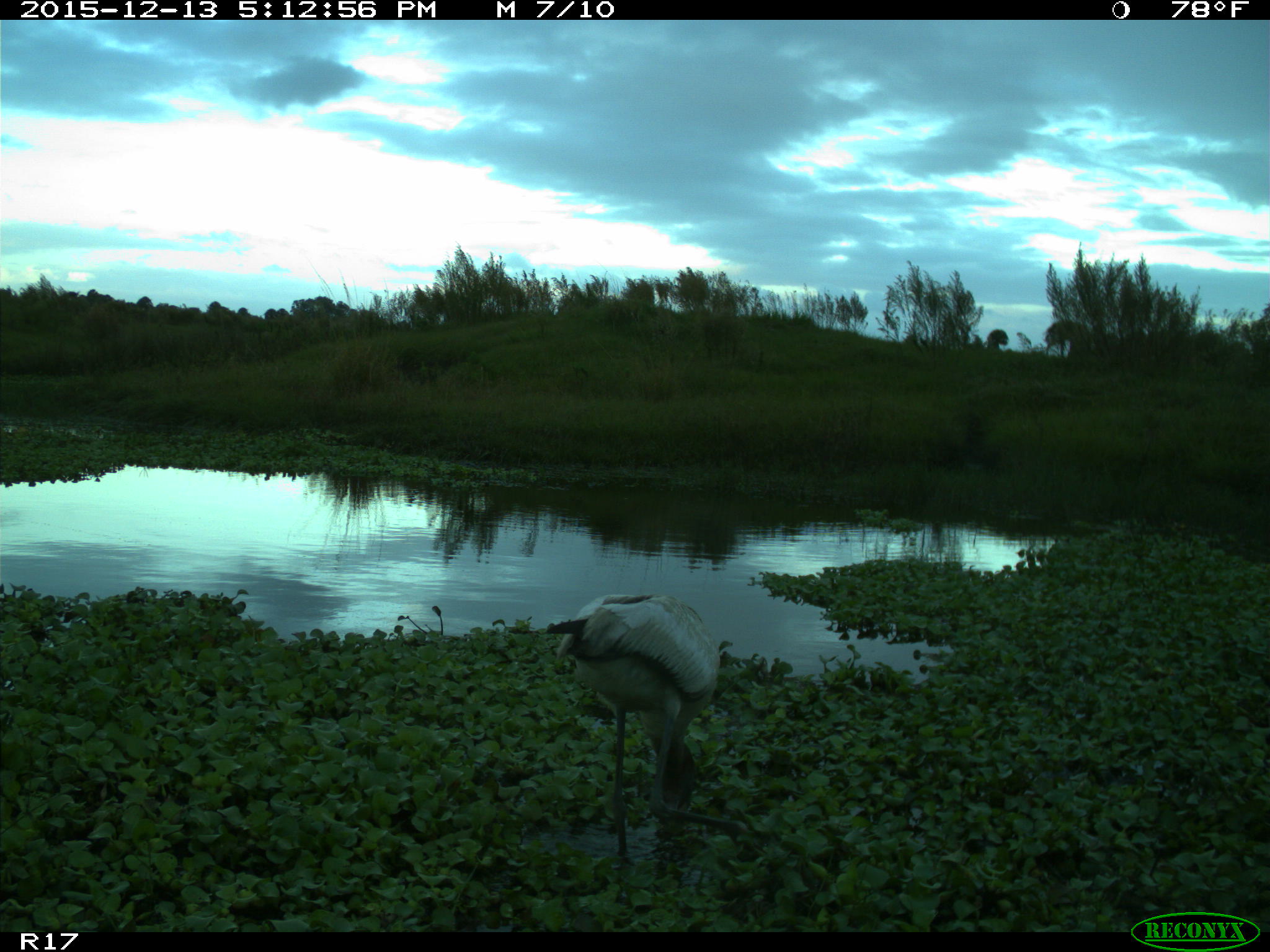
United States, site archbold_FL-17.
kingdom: Animalia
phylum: Chordata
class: Aves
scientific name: Aves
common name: birds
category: unidentified bird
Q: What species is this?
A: Unidentified bird (birds) (Aves).